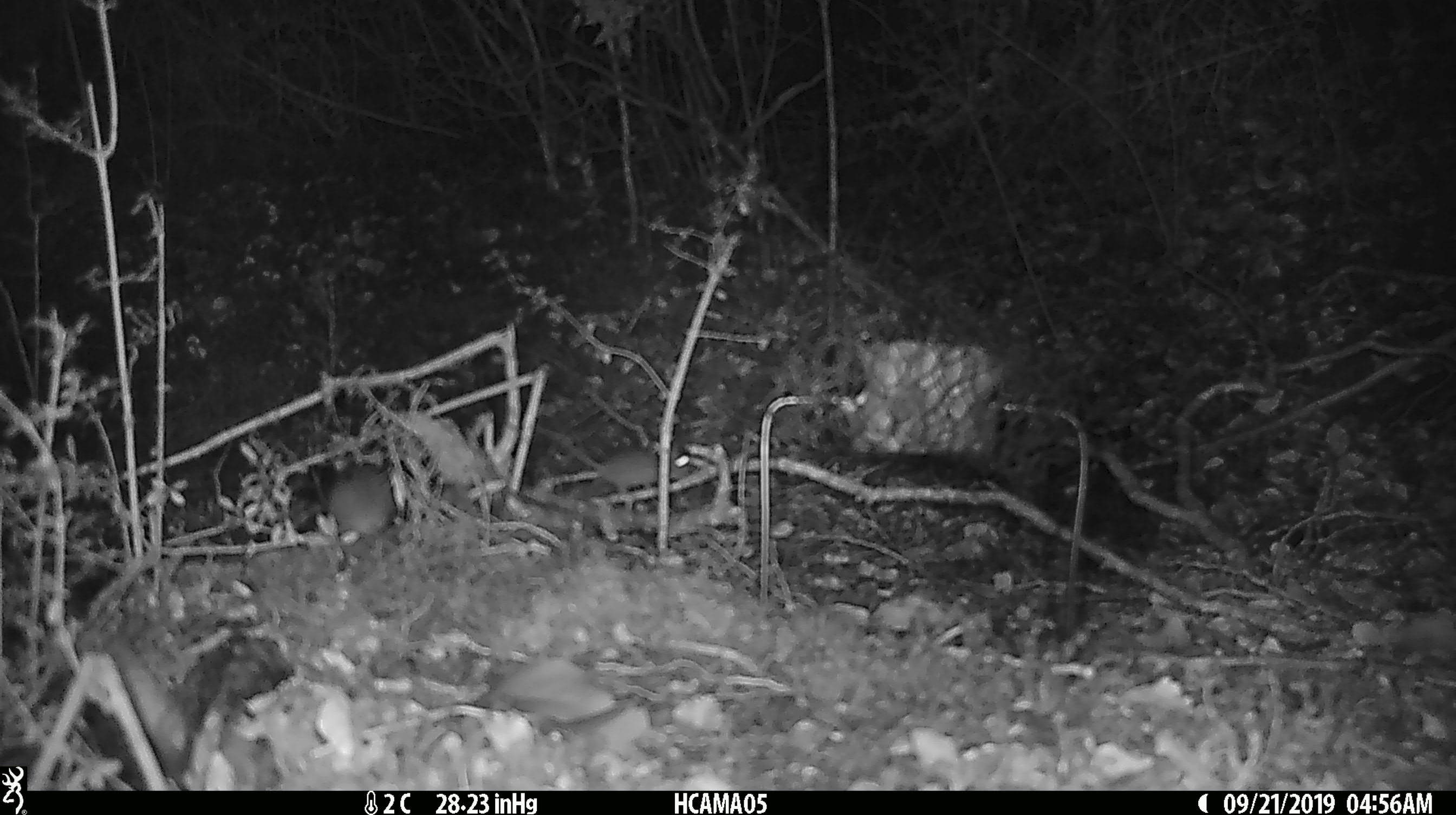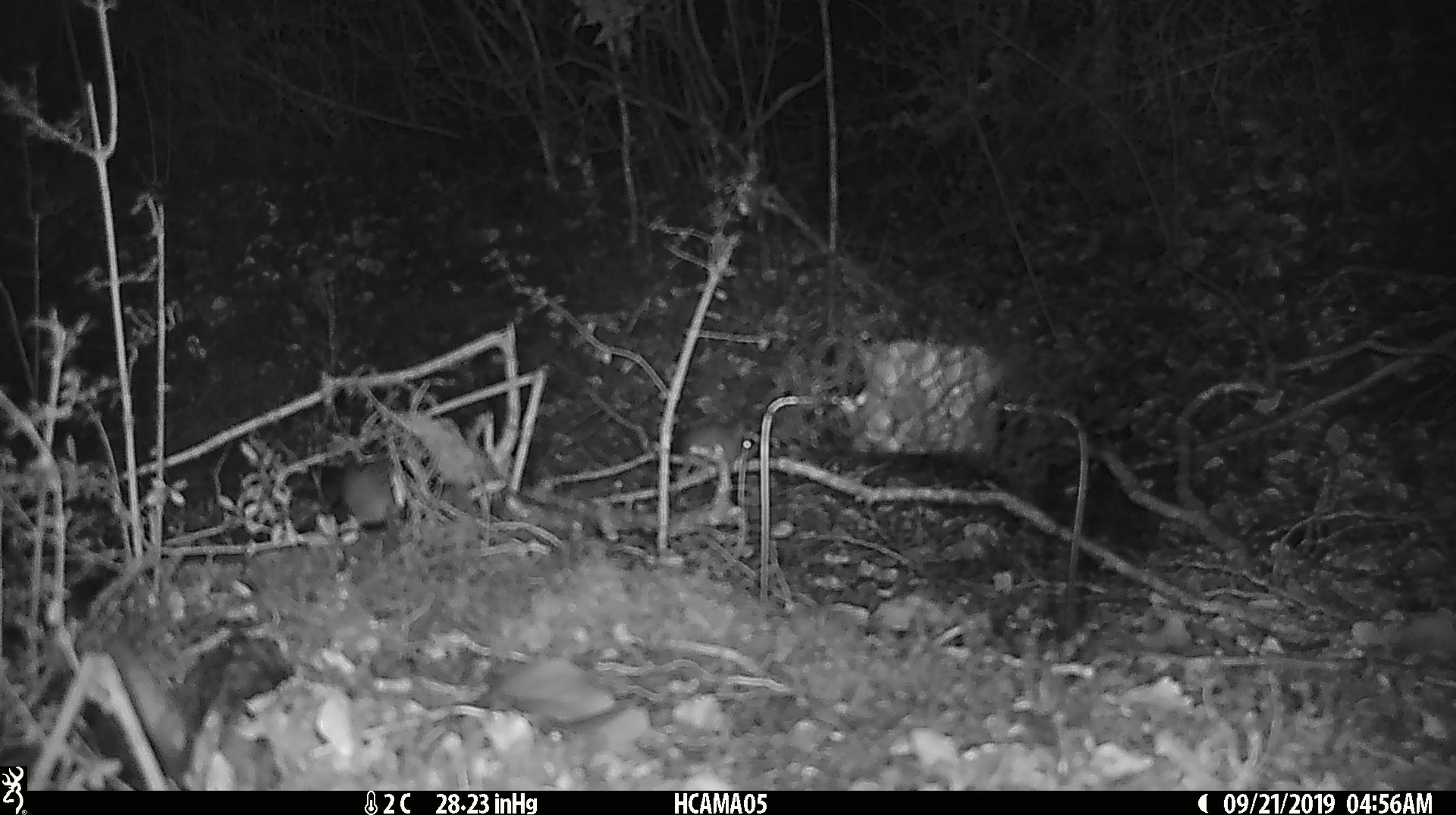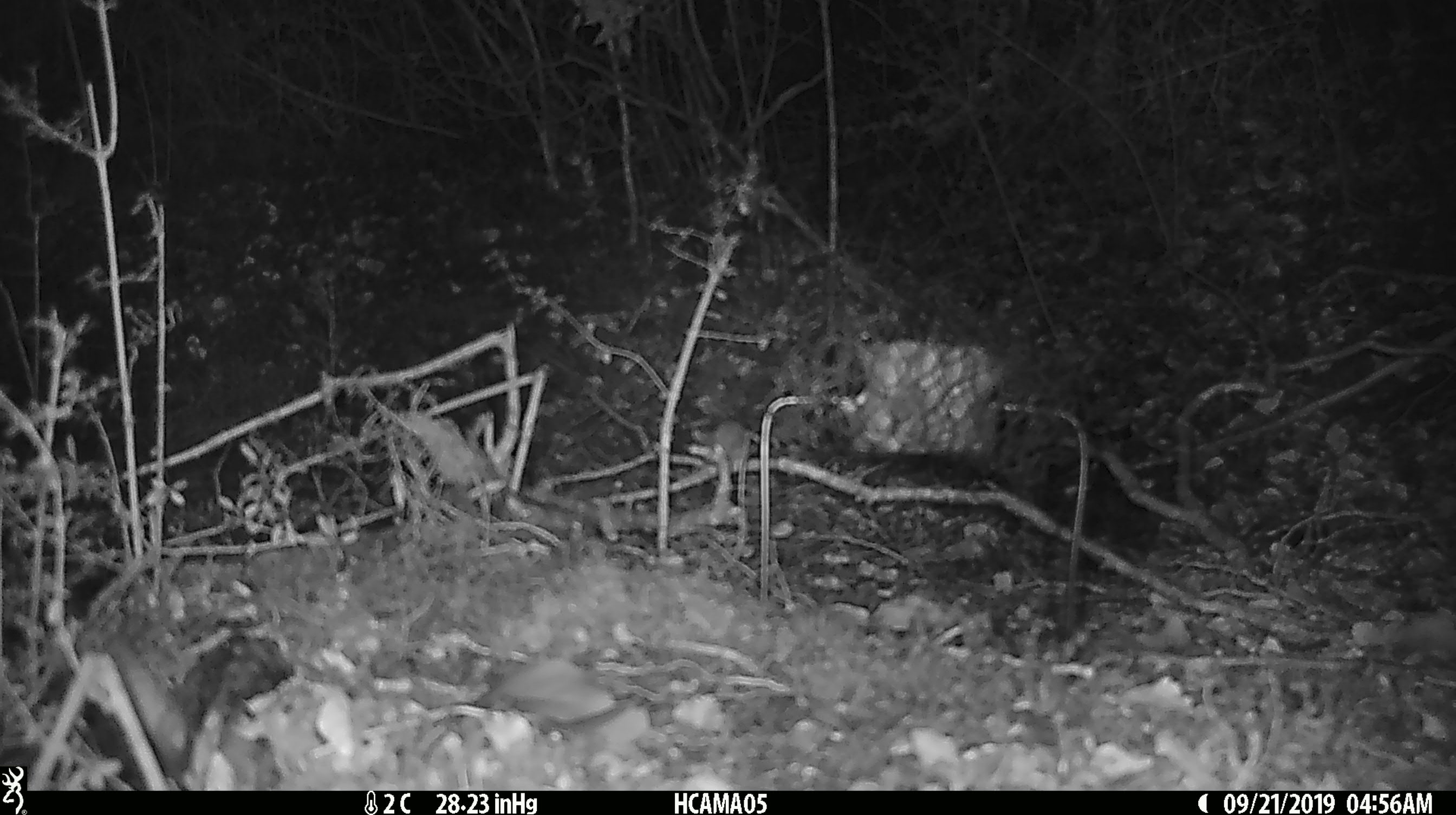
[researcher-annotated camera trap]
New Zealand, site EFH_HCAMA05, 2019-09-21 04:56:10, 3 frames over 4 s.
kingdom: Animalia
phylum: Chordata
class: Mammalia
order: Rodentia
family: Muridae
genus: Mus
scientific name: Mus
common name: mouse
Mouse (Mus).